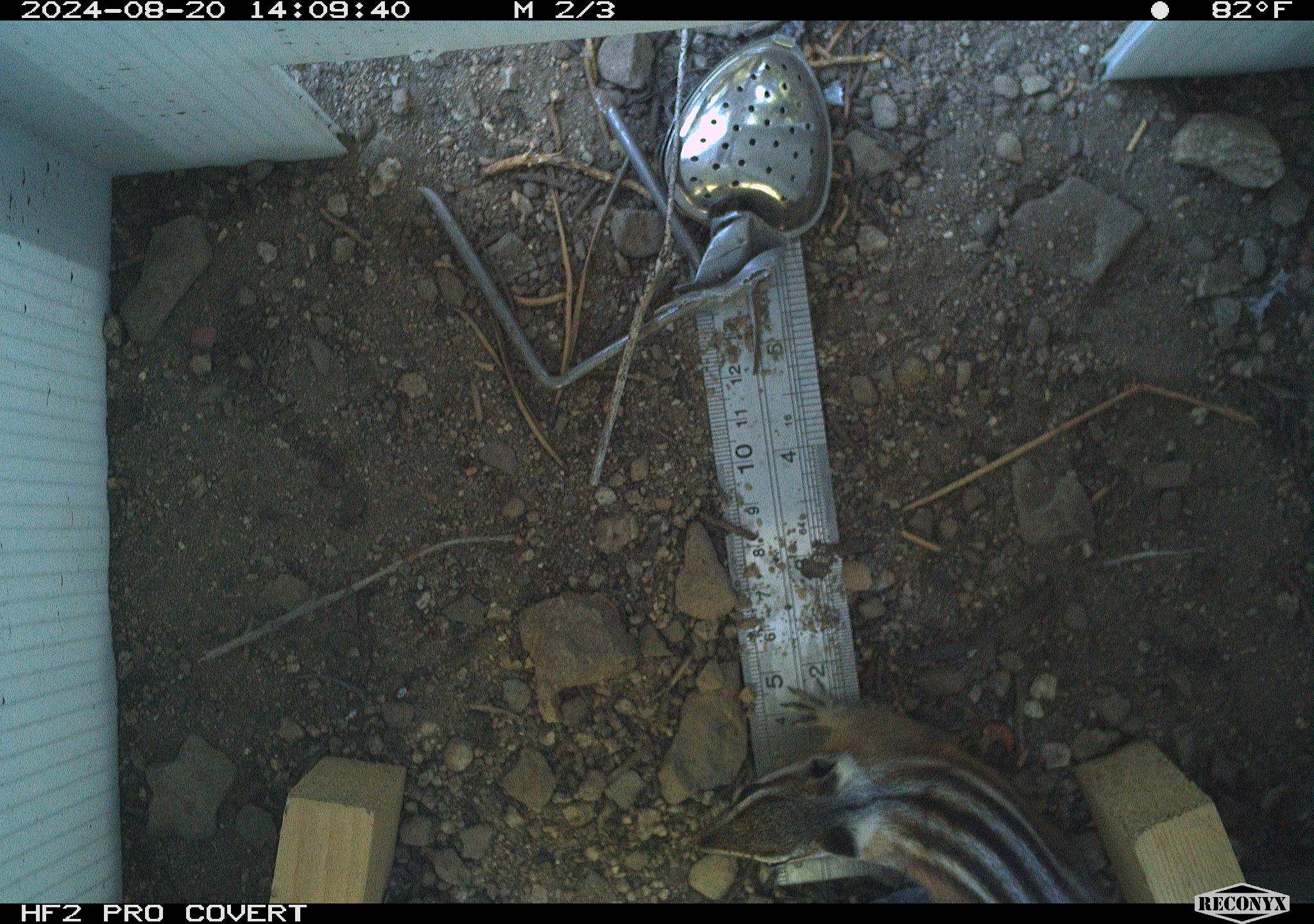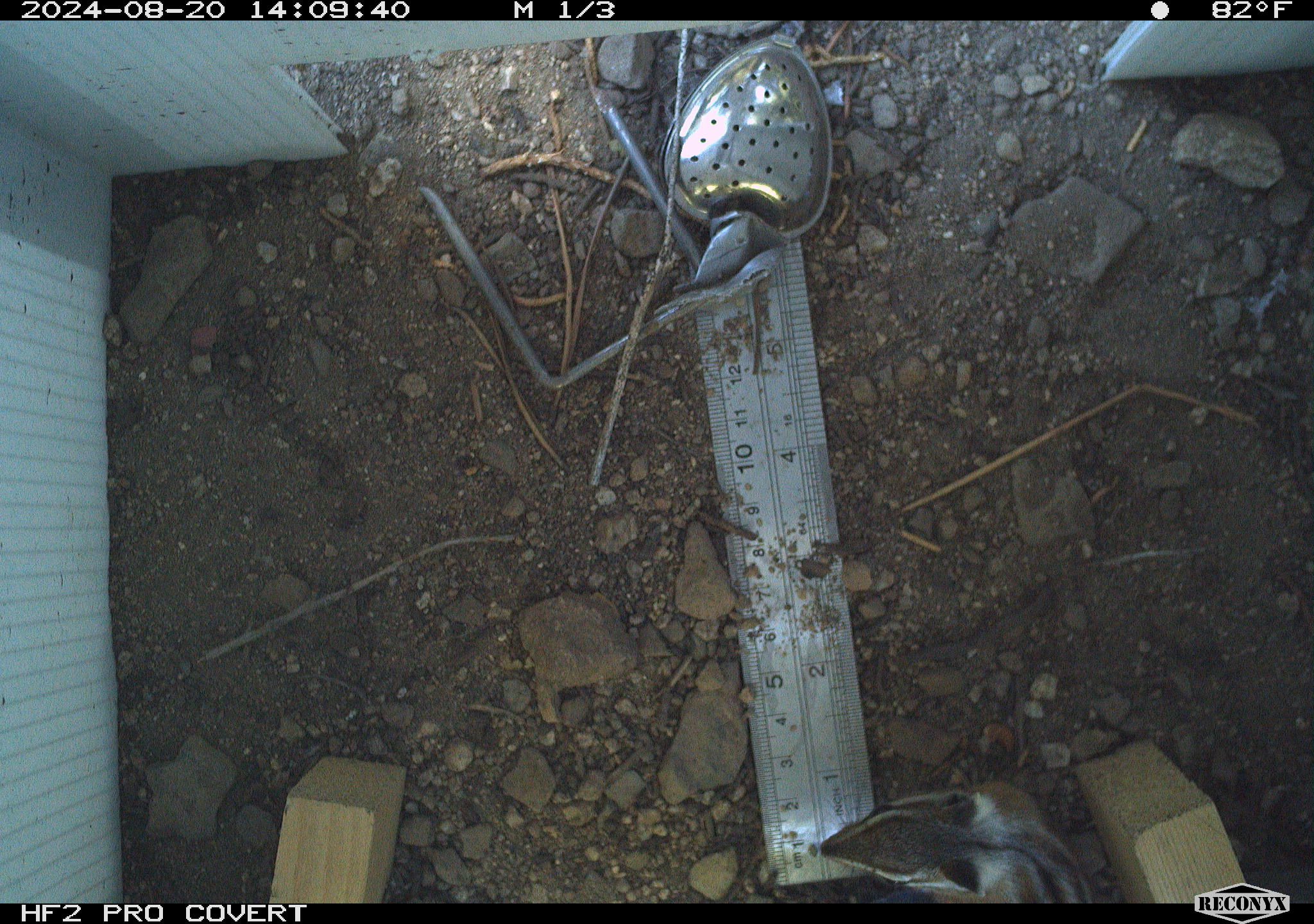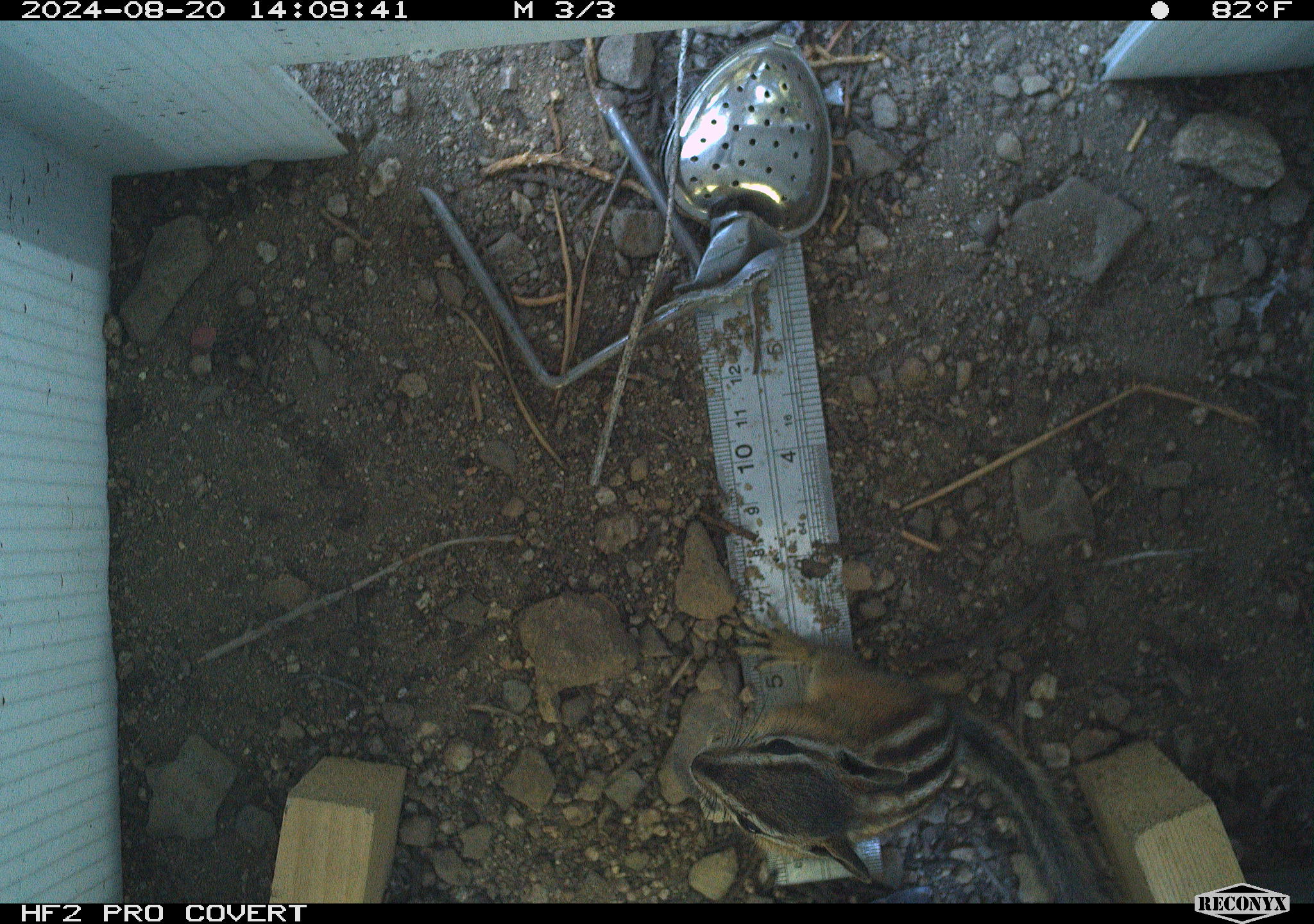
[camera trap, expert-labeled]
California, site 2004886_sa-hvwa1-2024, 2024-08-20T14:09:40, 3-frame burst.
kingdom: Animalia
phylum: Chordata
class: Mammalia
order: Rodentia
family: Sciuridae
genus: Neotamias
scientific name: Neotamias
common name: western chipmunks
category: neotamias species